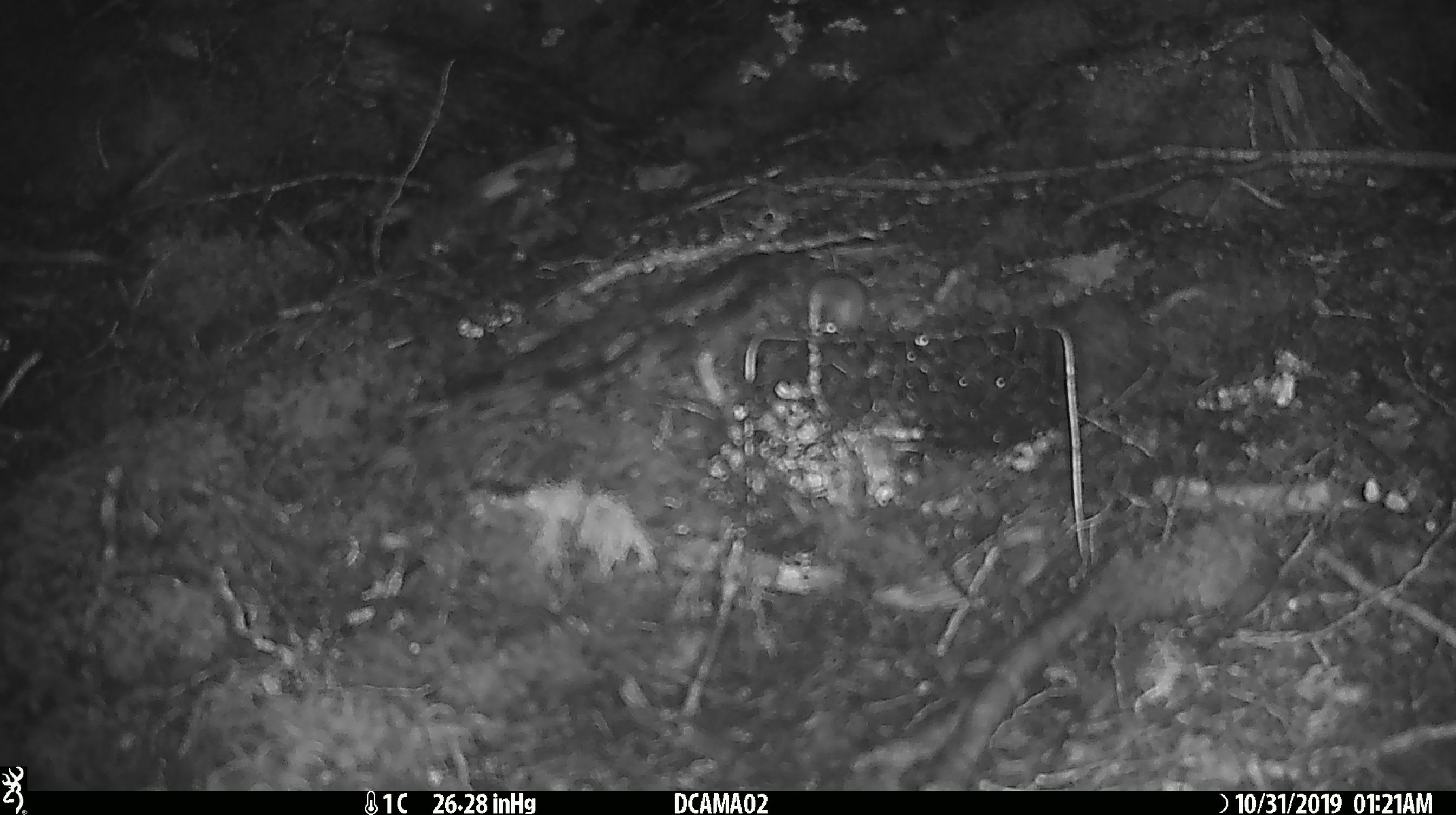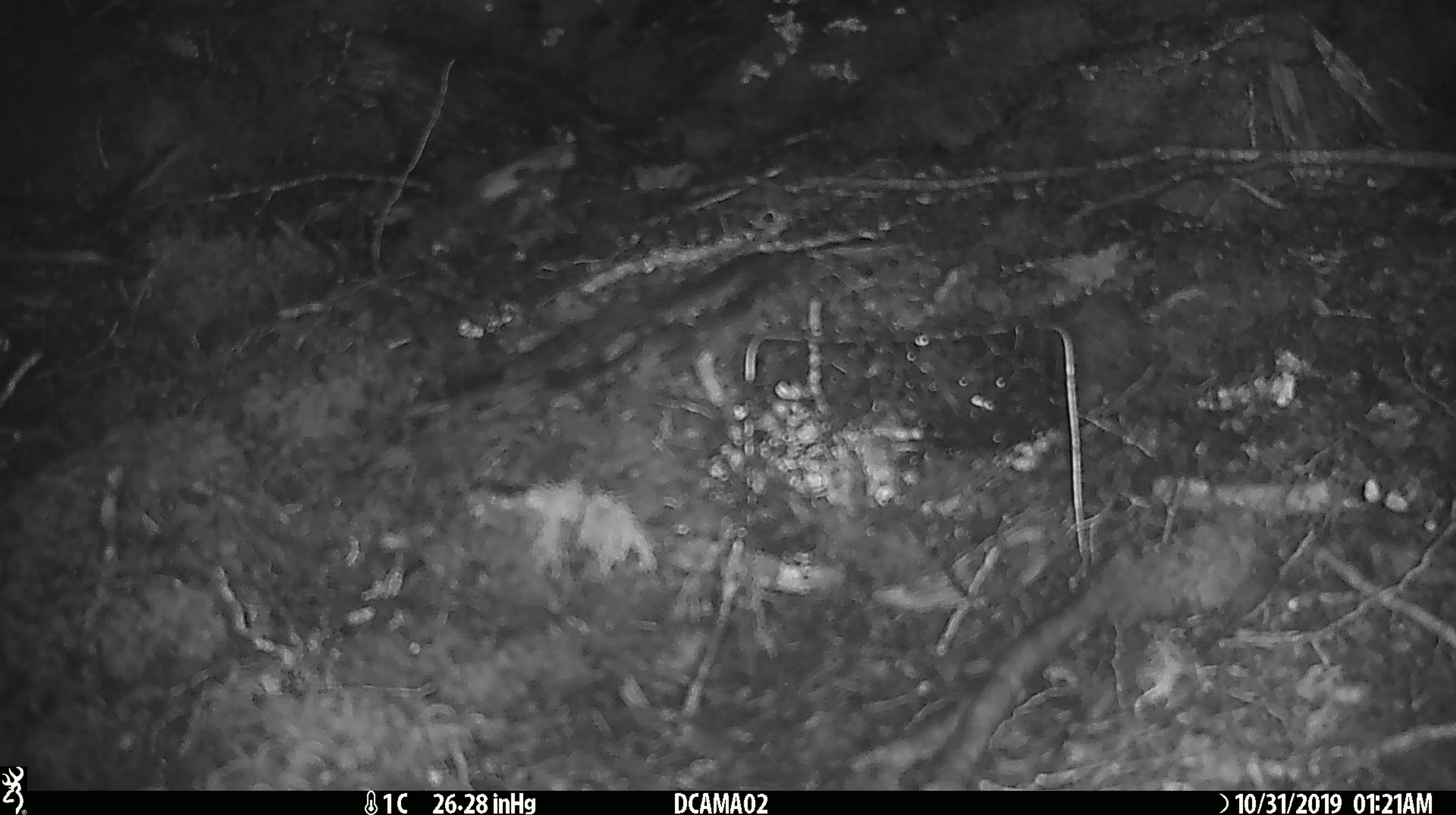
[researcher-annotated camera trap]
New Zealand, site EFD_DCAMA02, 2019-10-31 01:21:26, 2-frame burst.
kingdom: Animalia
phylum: Chordata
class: Mammalia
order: Rodentia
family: Muridae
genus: Mus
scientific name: Mus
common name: mouse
Mouse (Mus).